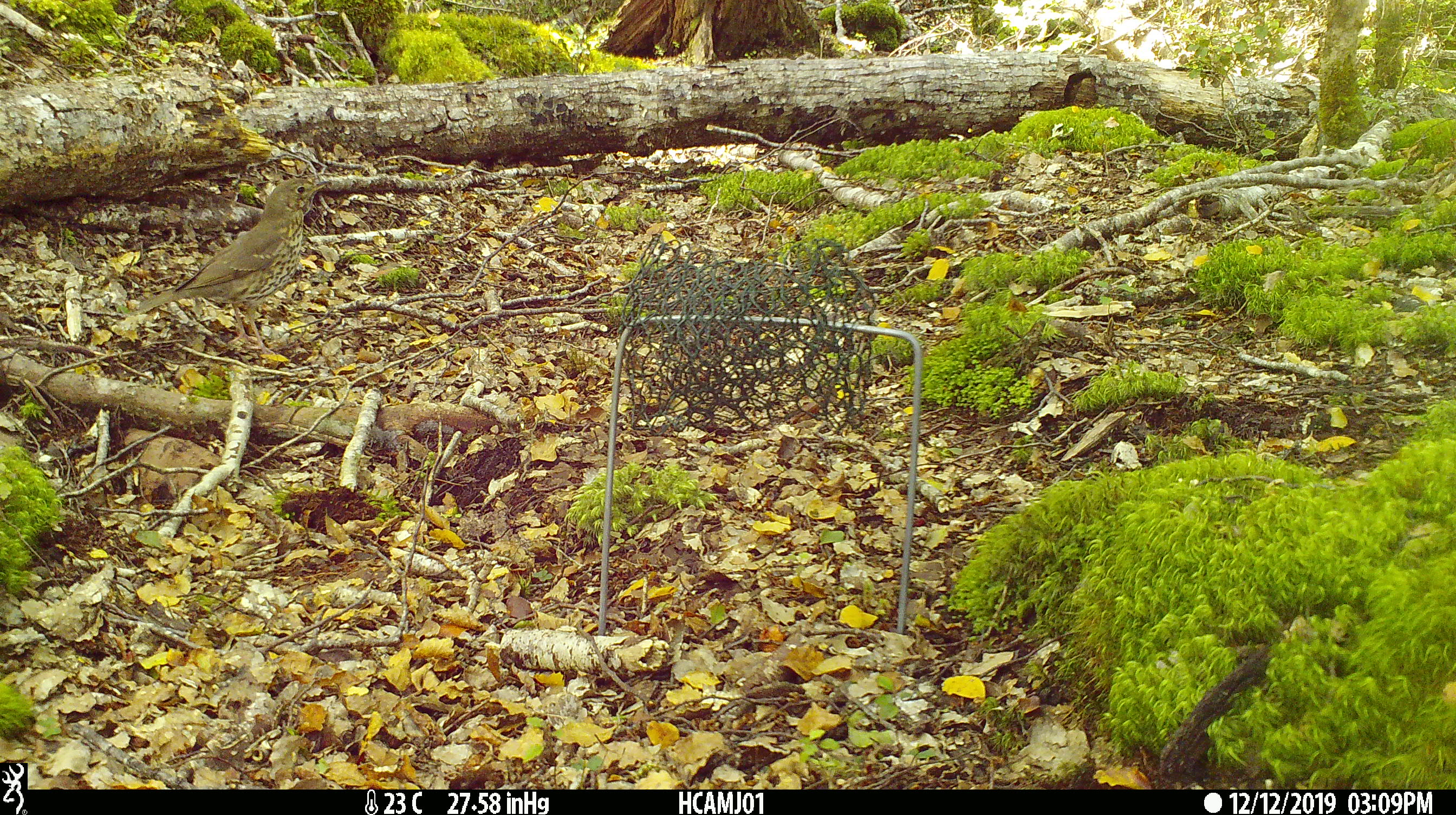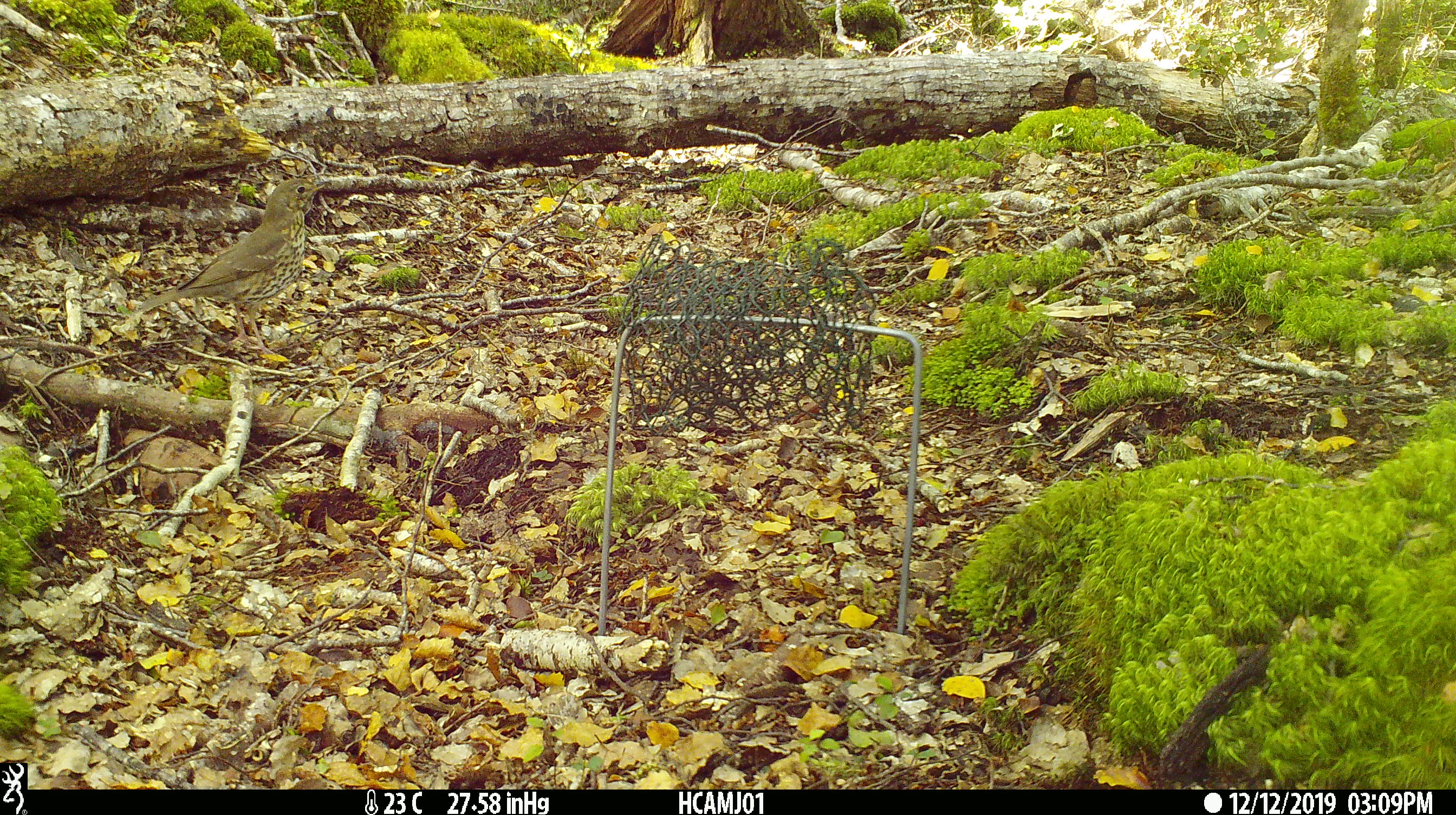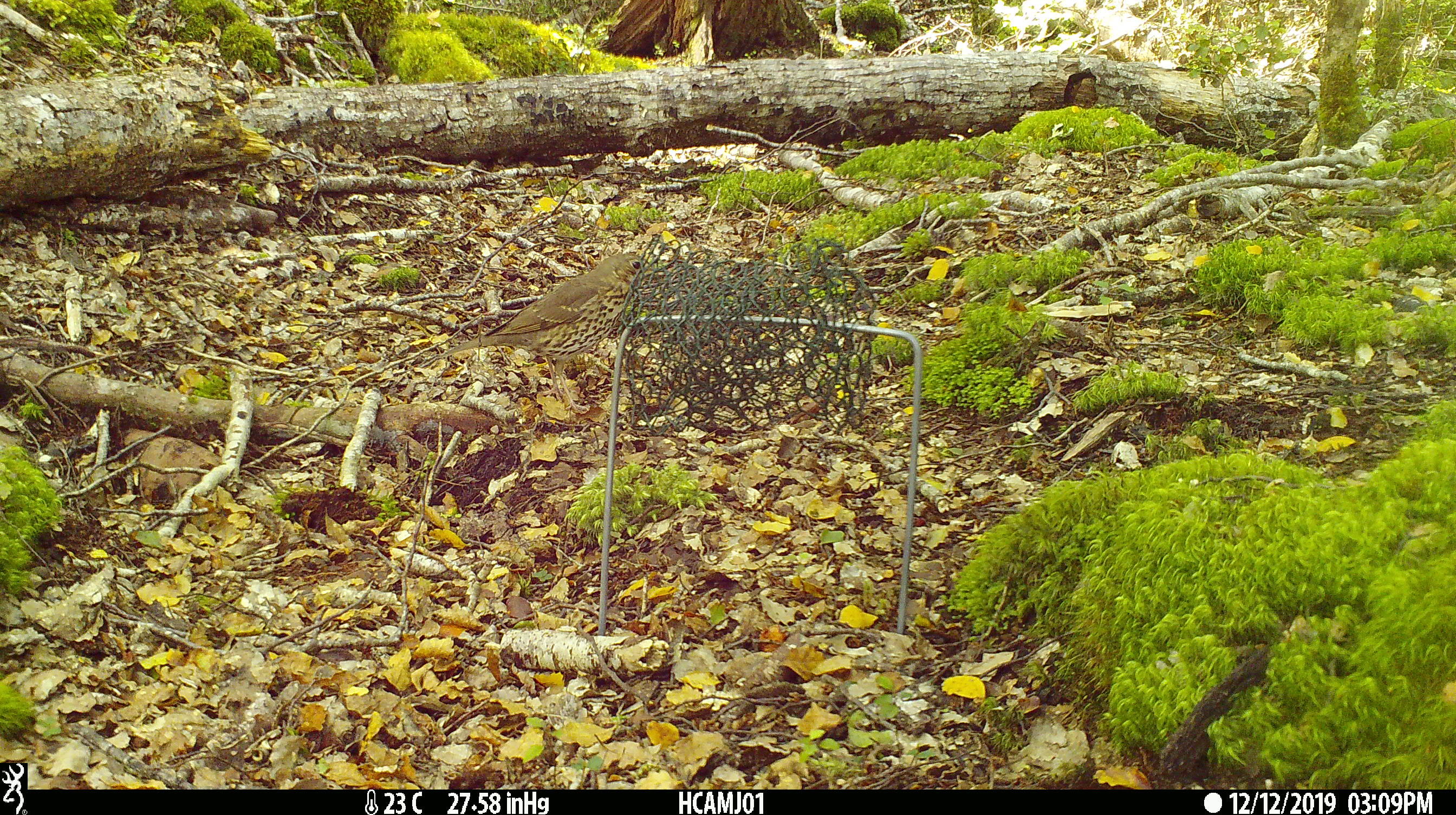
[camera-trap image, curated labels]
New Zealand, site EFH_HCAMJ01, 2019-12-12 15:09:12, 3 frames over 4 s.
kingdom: Animalia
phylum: Chordata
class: Aves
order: Passeriformes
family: Turdidae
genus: Turdus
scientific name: Turdus philomelos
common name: song thrush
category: thrush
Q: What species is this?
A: Thrush (song thrush) (Turdus philomelos).